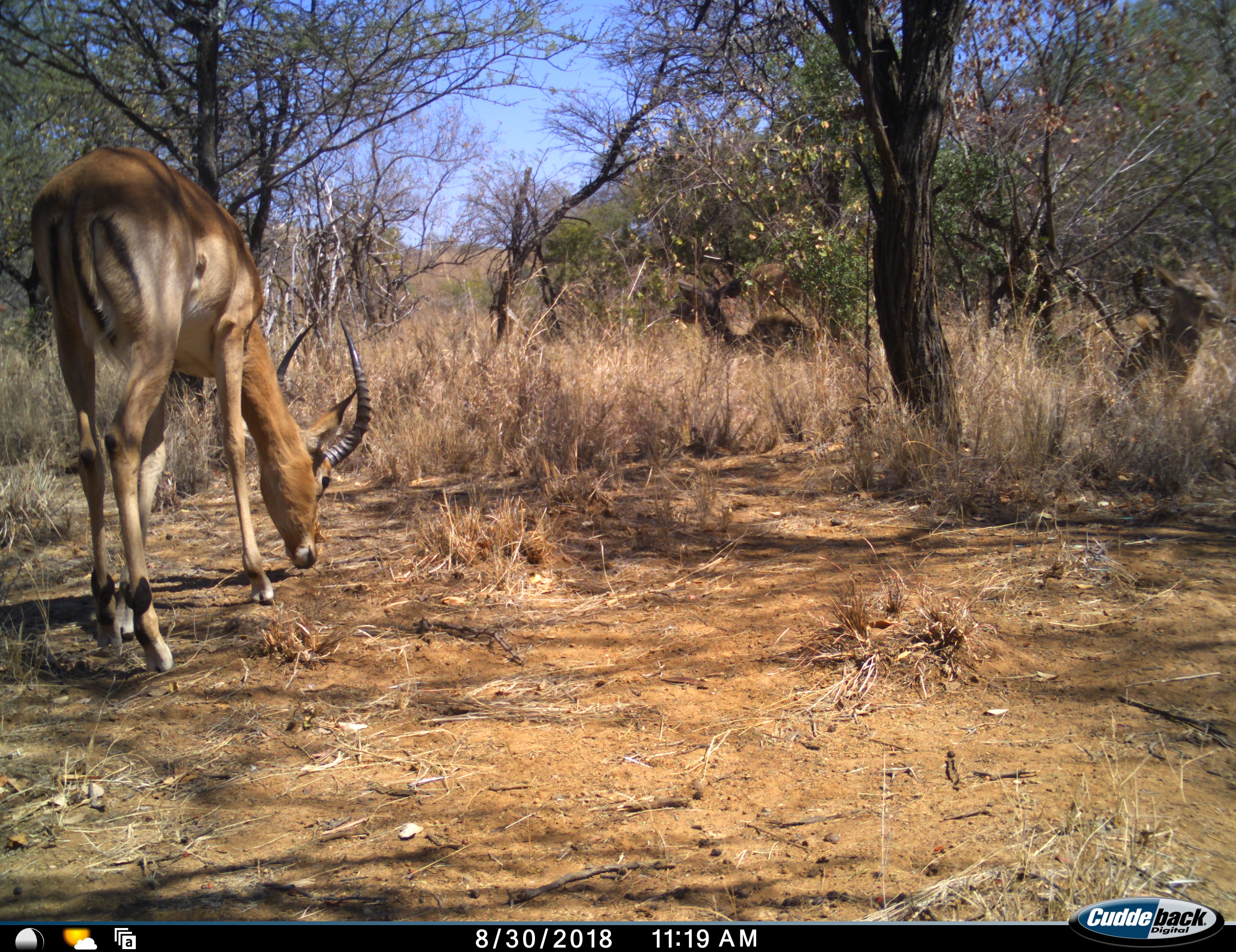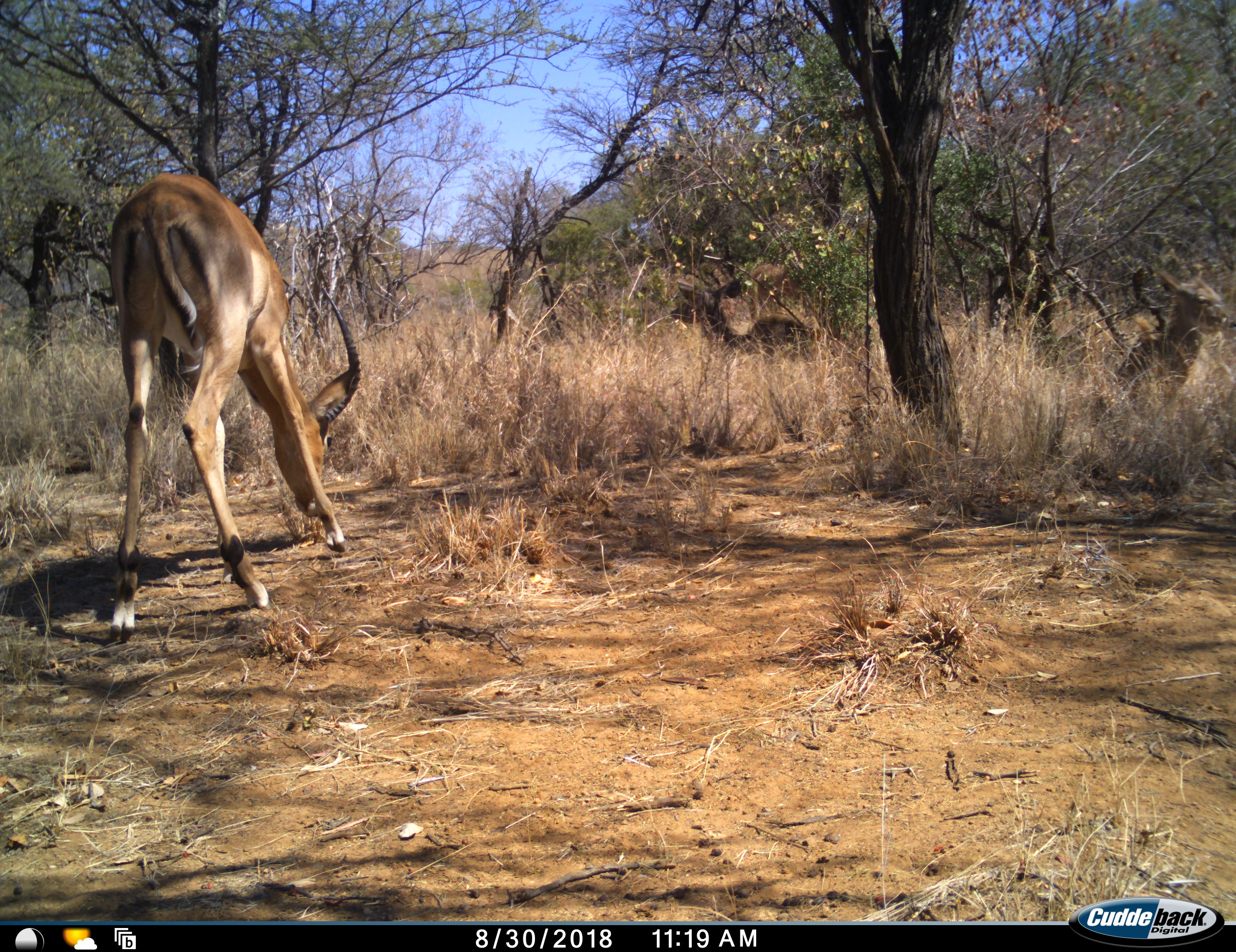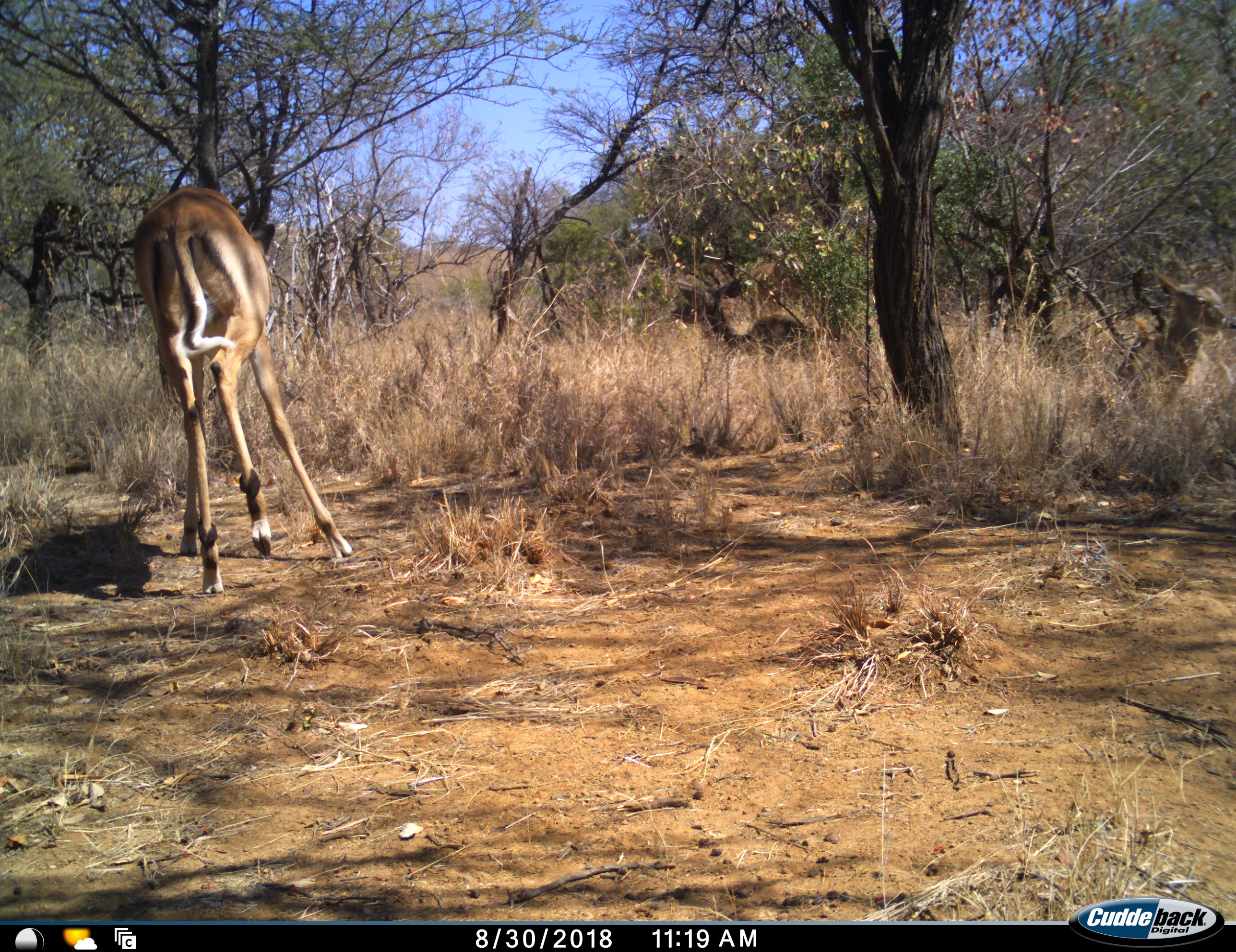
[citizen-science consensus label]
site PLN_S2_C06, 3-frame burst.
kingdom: Animalia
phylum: Chordata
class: Mammalia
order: Artiodactyla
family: Bovidae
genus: Aepyceros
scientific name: Aepyceros melampus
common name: impala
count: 1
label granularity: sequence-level